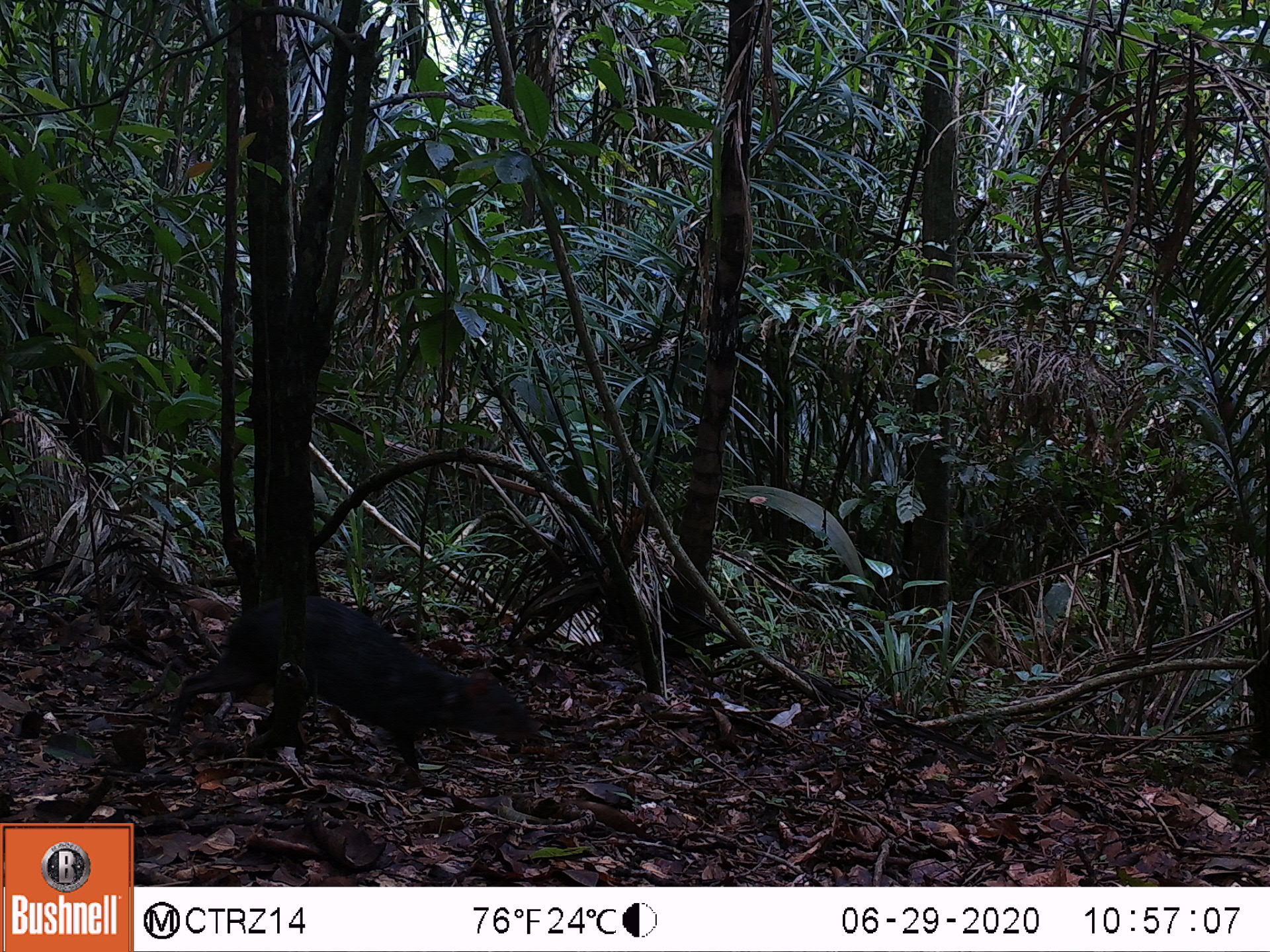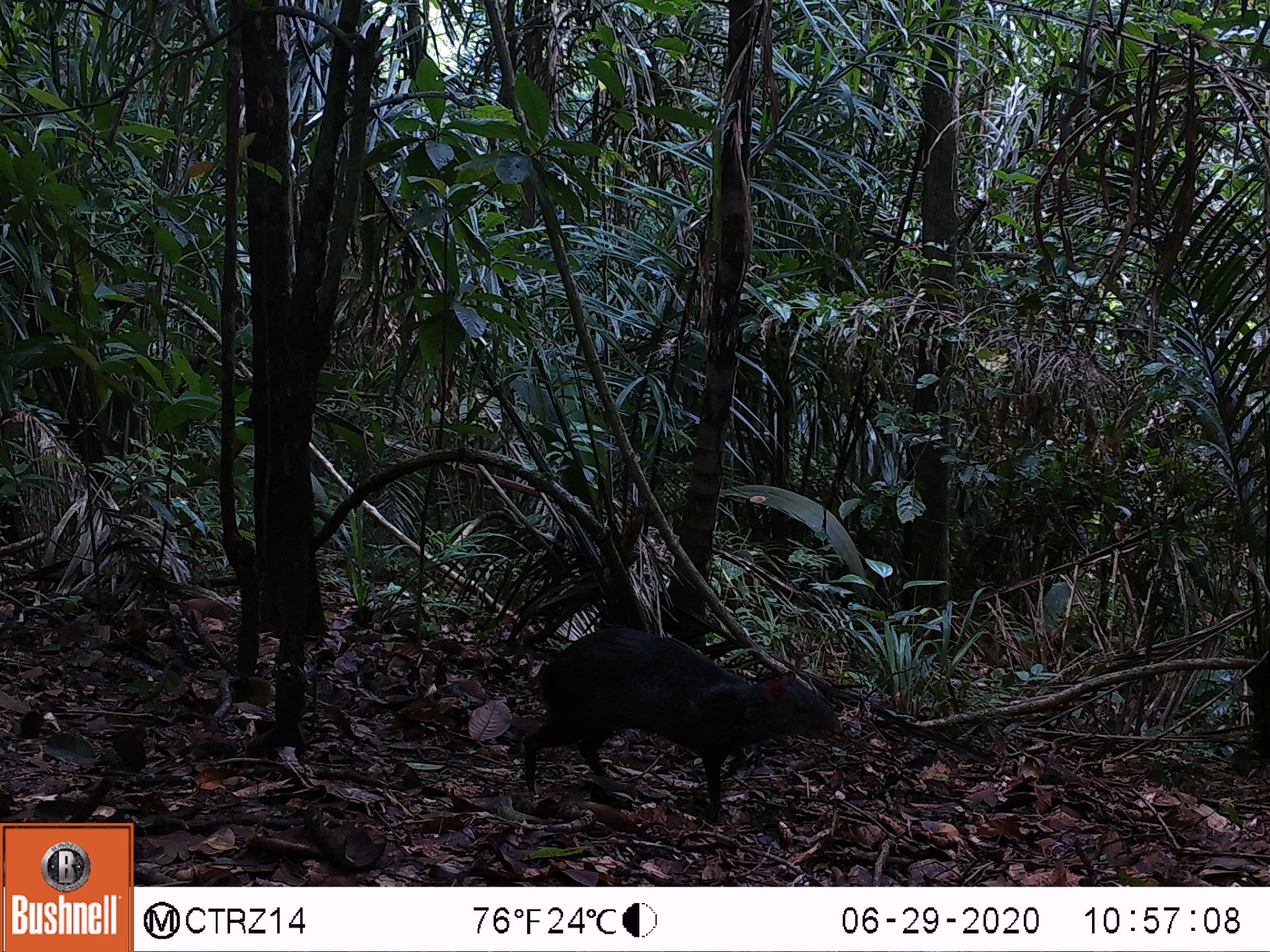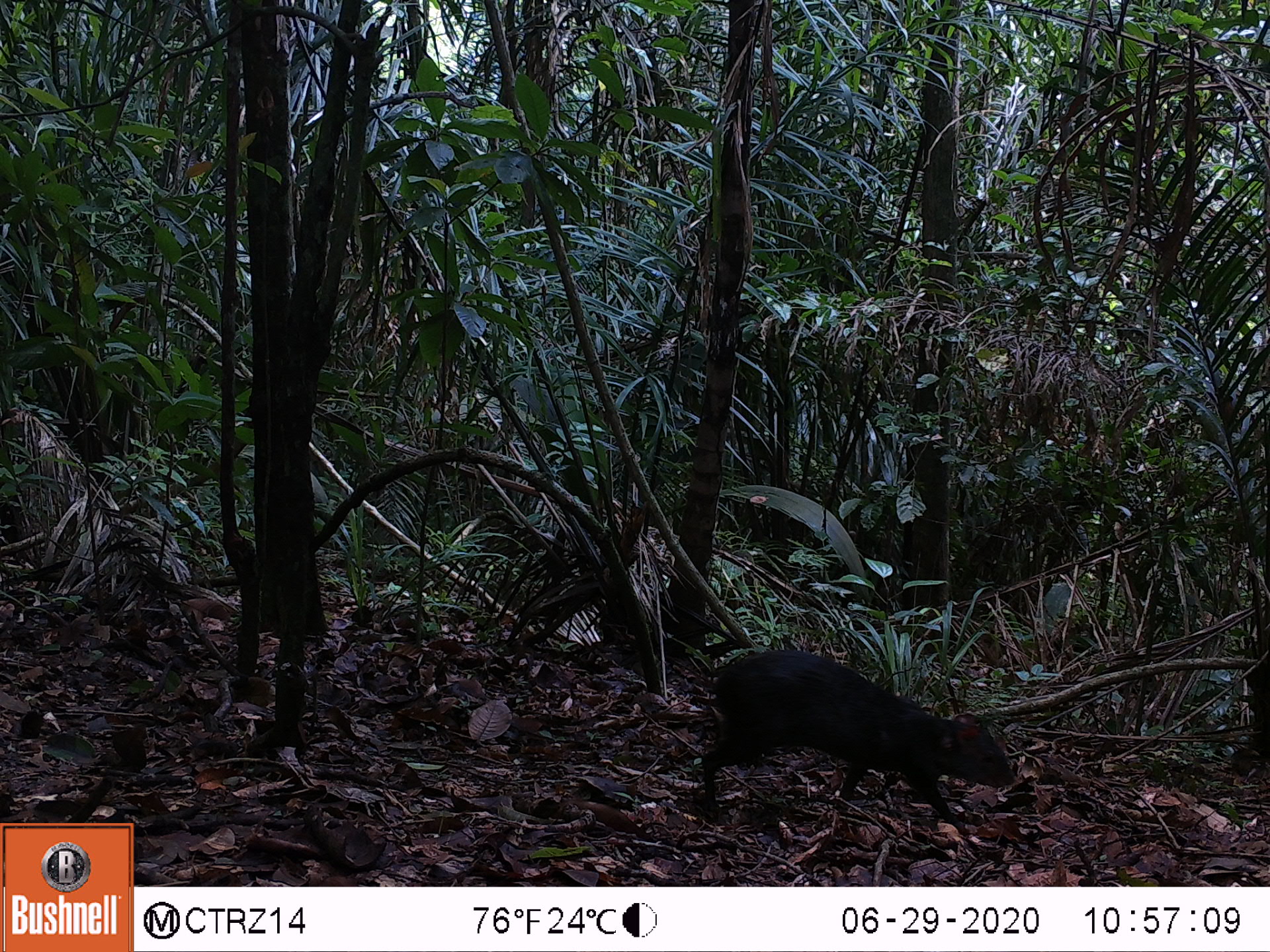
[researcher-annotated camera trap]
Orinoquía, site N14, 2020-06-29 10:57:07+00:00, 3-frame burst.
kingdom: Animalia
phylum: Chordata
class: Mammalia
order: Rodentia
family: Dasyproctidae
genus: Dasyprocta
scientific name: Dasyprocta fuliginosa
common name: black agouti